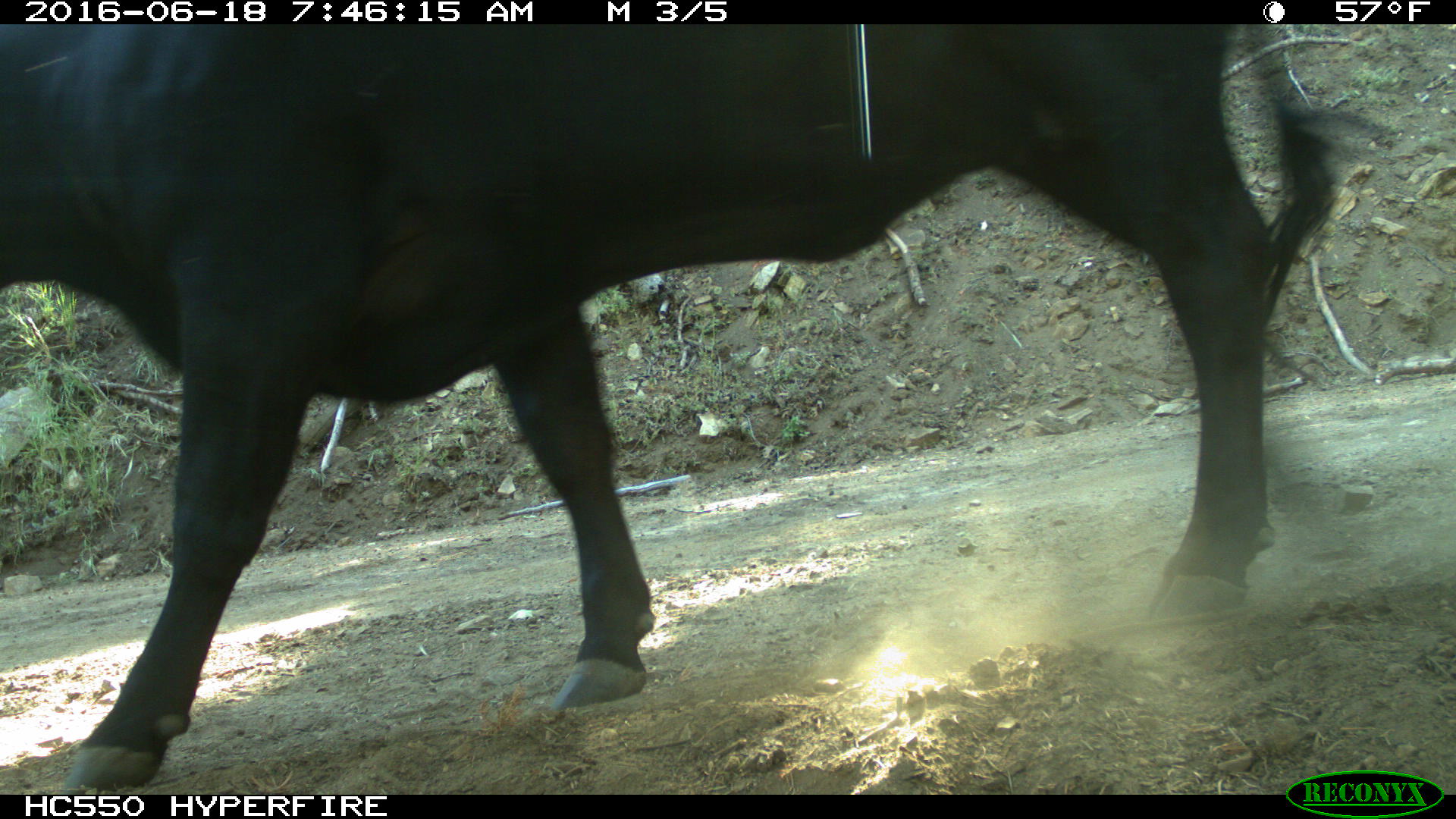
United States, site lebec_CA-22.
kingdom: Animalia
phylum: Chordata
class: Mammalia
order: Artiodactyla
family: Bovidae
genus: Bos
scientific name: Bos taurus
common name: domestic cow